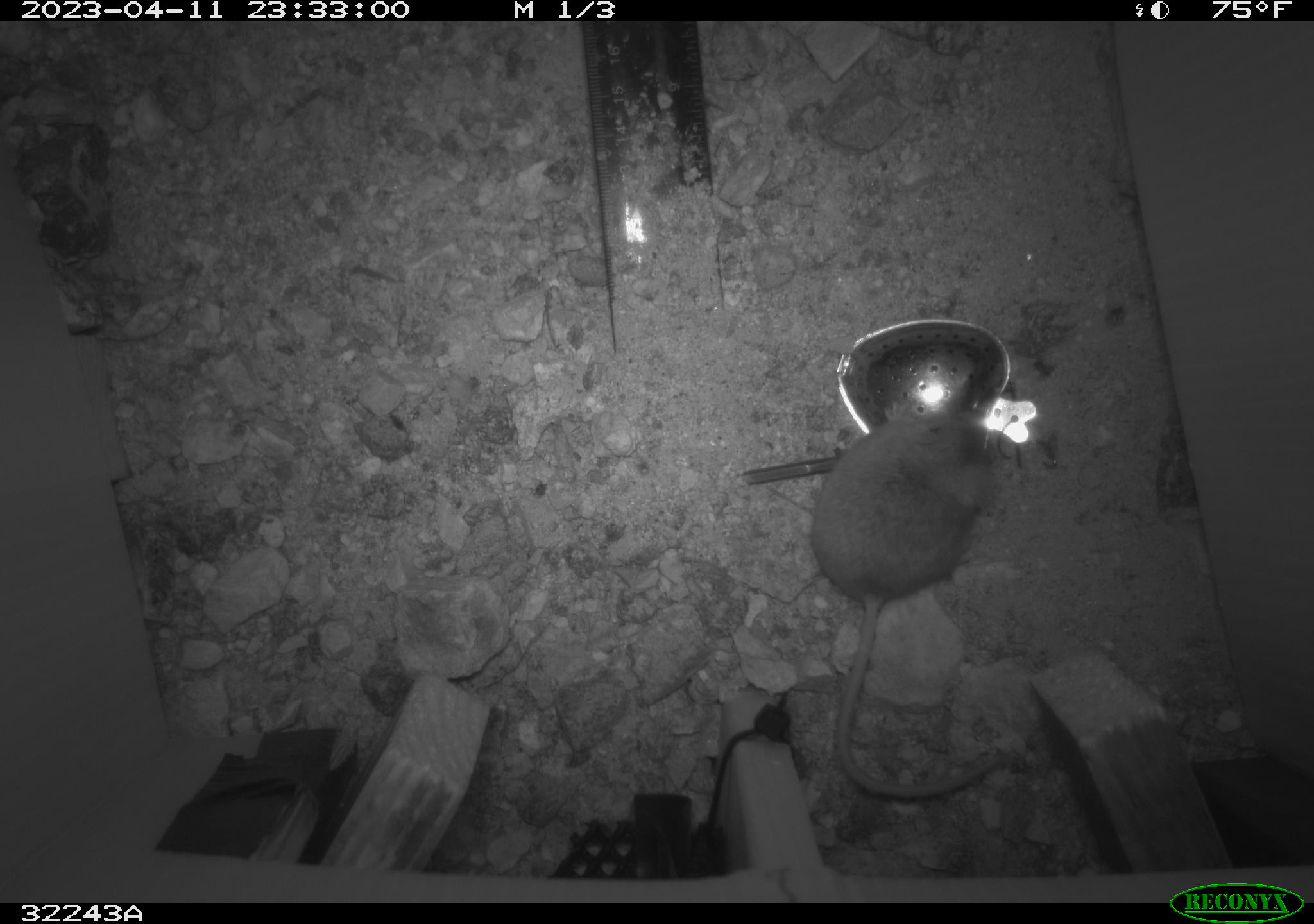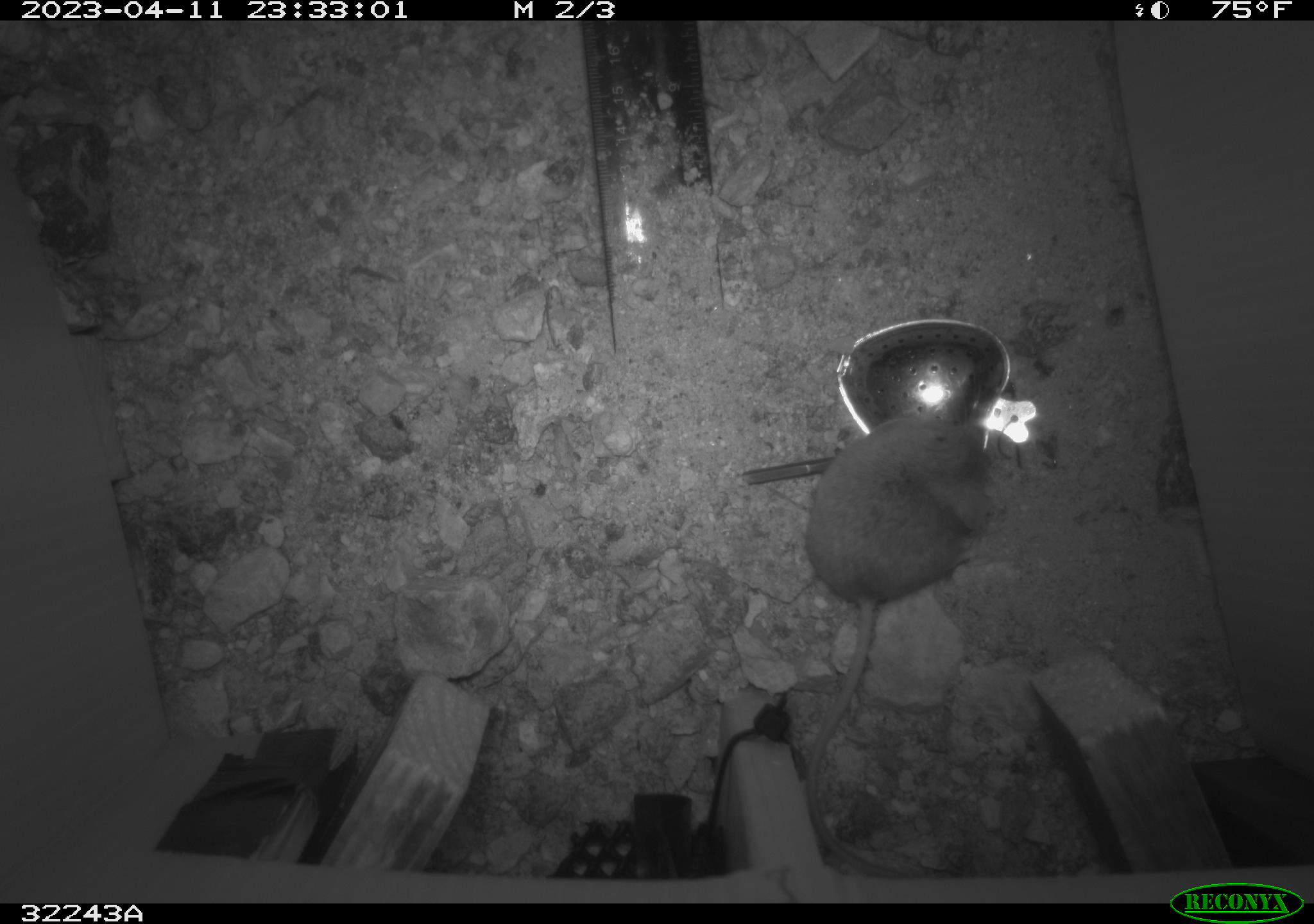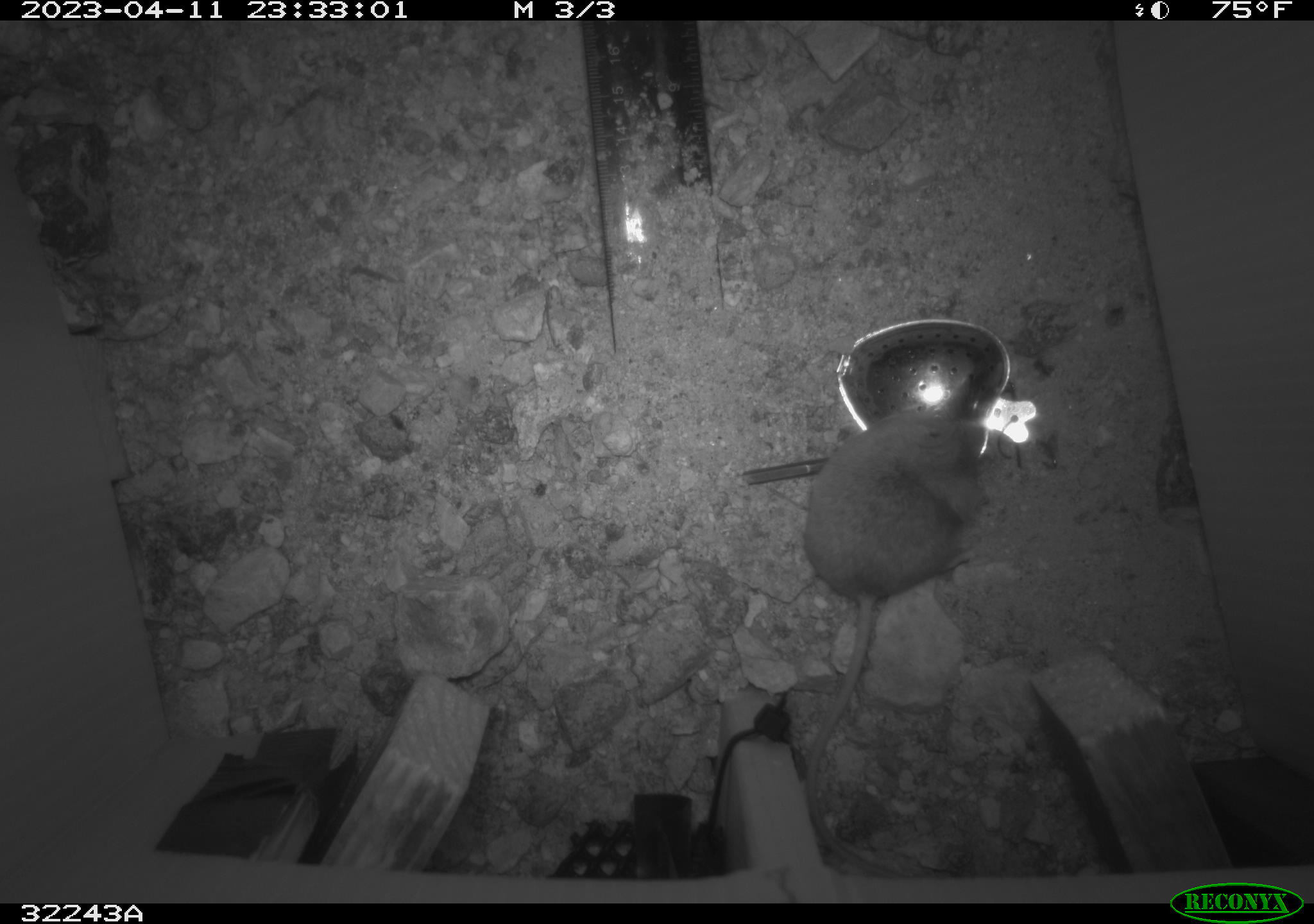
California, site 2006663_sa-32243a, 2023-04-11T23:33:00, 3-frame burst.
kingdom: Animalia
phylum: Chordata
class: Mammalia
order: Rodentia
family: Cricetidae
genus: Peromyscus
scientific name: Peromyscus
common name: deer mice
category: peromyscus species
Peromyscus species (deer mice) (Peromyscus).